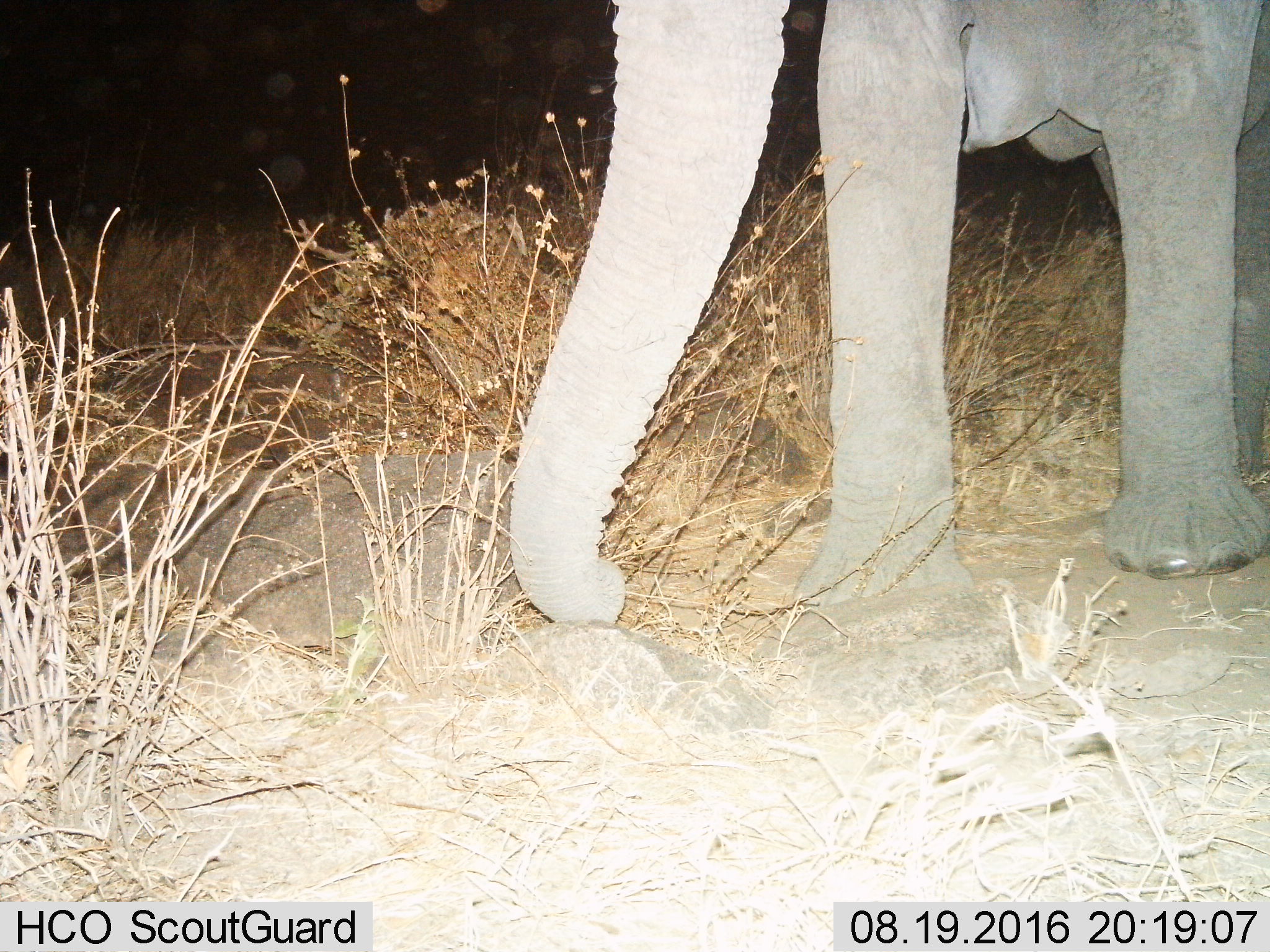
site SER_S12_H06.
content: unidentified animal